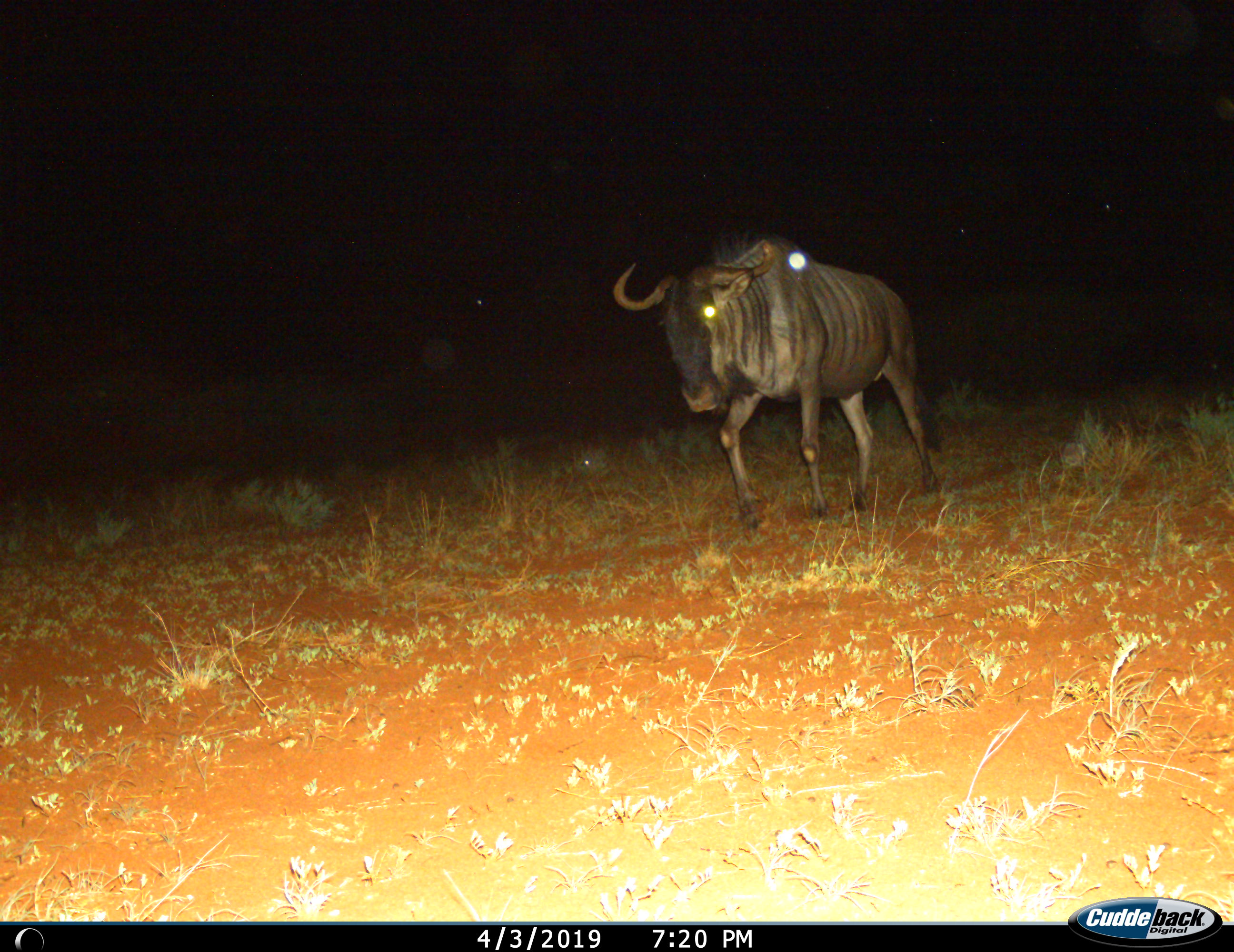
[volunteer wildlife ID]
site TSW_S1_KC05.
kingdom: Animalia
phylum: Chordata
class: Mammalia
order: Artiodactyla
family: Bovidae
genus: Connochaetes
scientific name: Connochaetes taurinus taurinus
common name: blue wildebeest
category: wildebeestblue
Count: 1.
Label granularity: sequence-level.